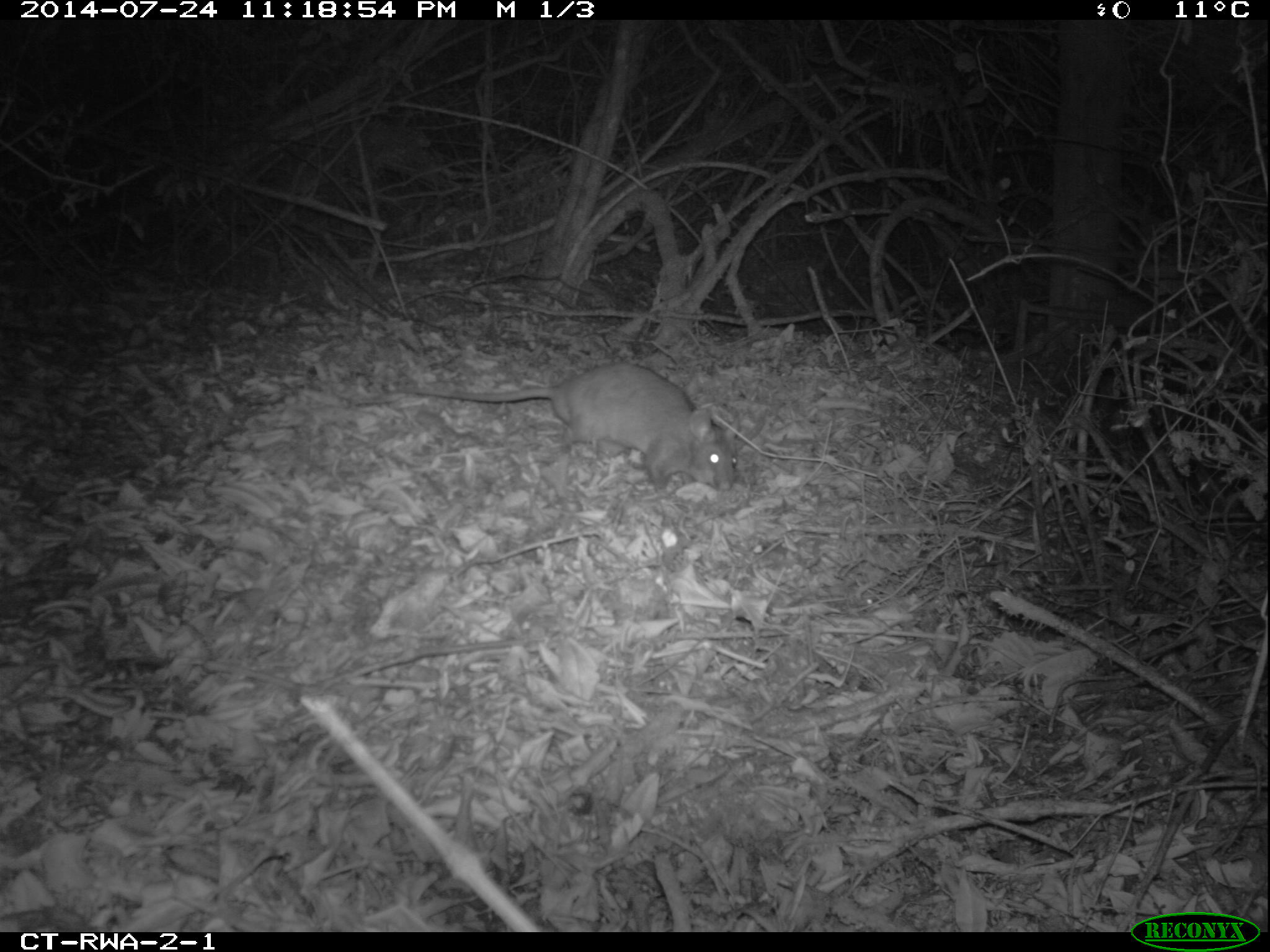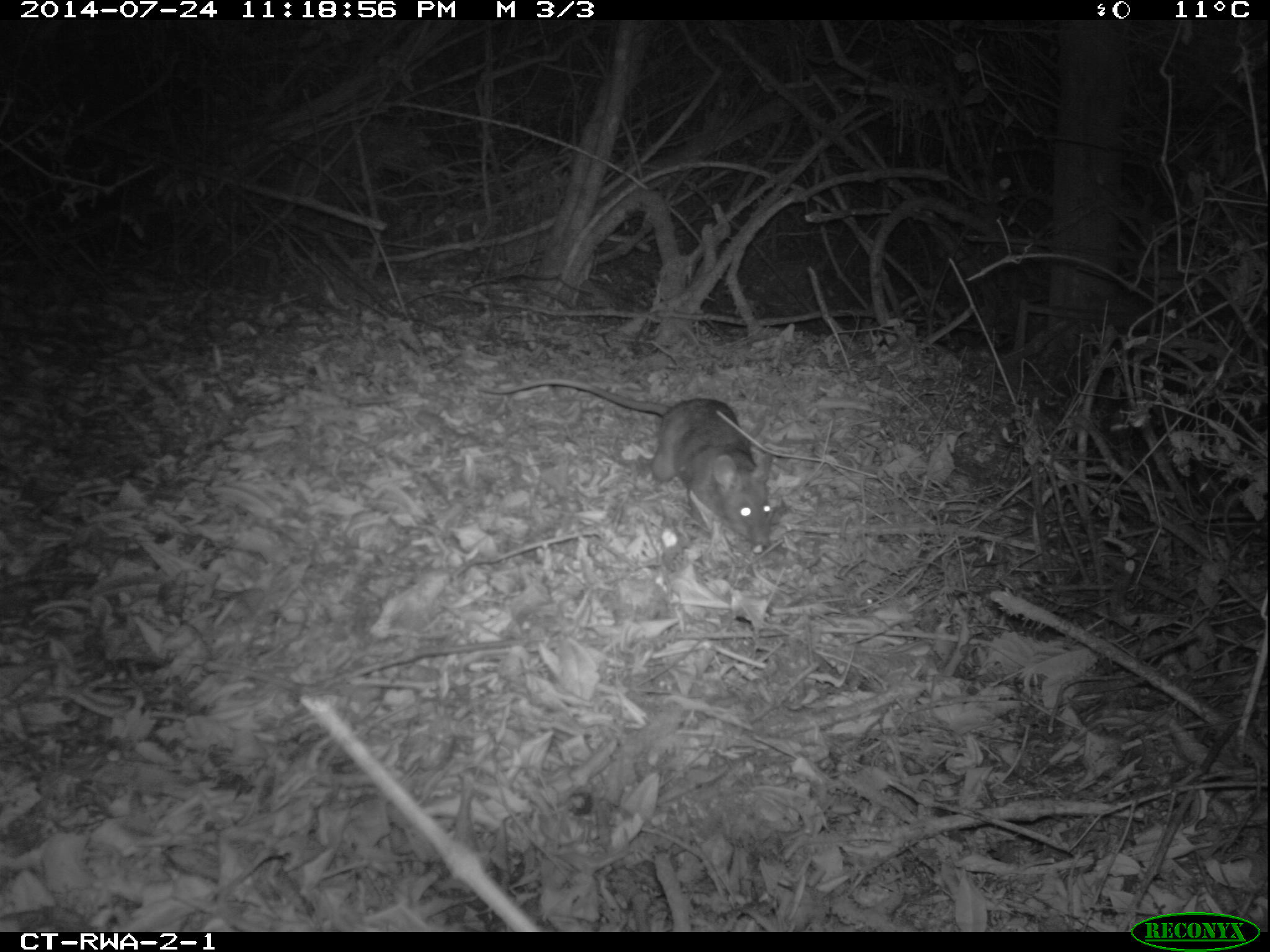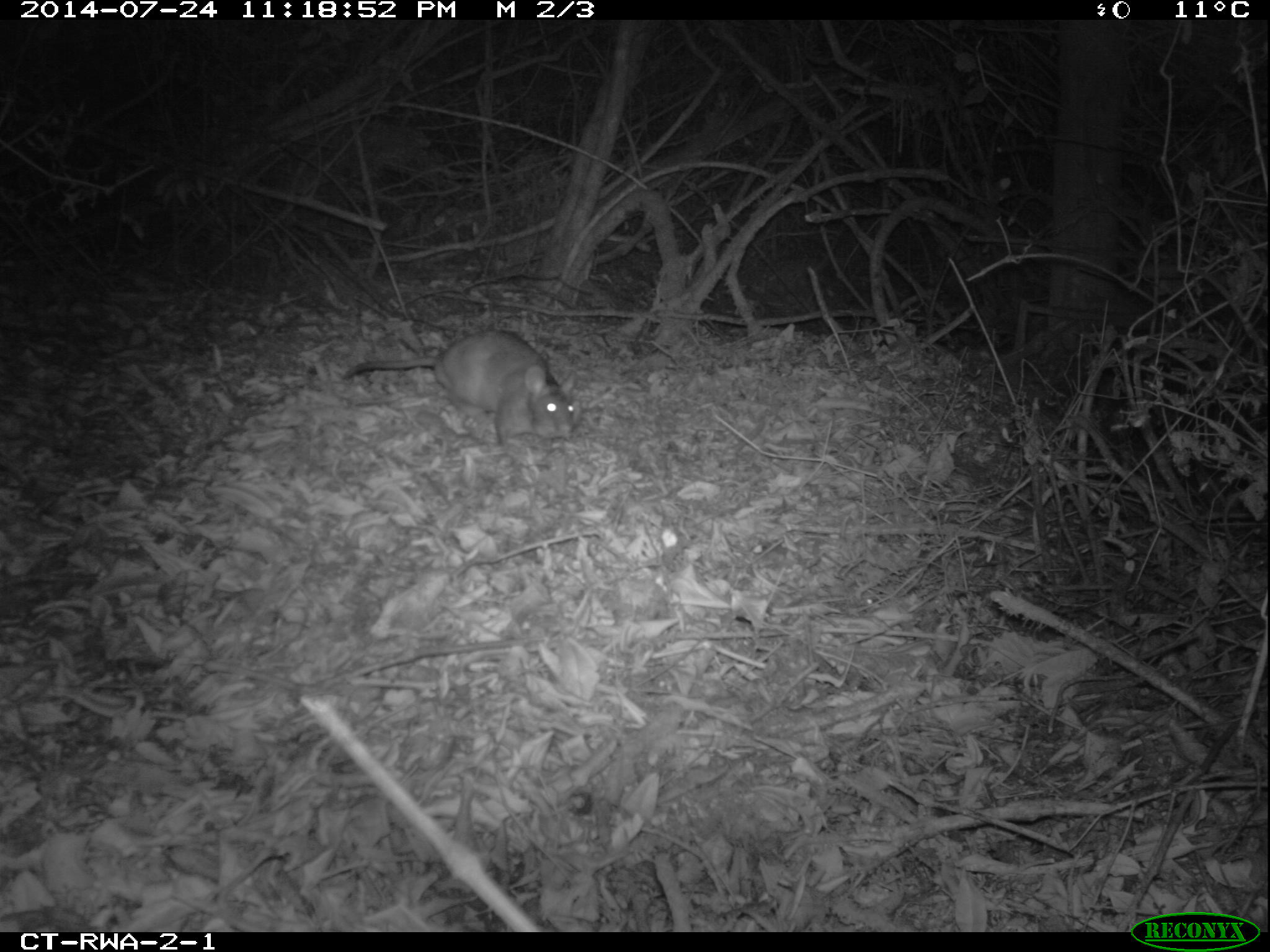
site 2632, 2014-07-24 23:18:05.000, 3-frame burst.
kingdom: Animalia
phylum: Chordata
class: Mammalia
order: Rodentia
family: Nesomyidae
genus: Cricetomys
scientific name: Cricetomys gambianus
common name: african giant pouched rat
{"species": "Cricetomys gambianus (african giant pouched rat)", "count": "1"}